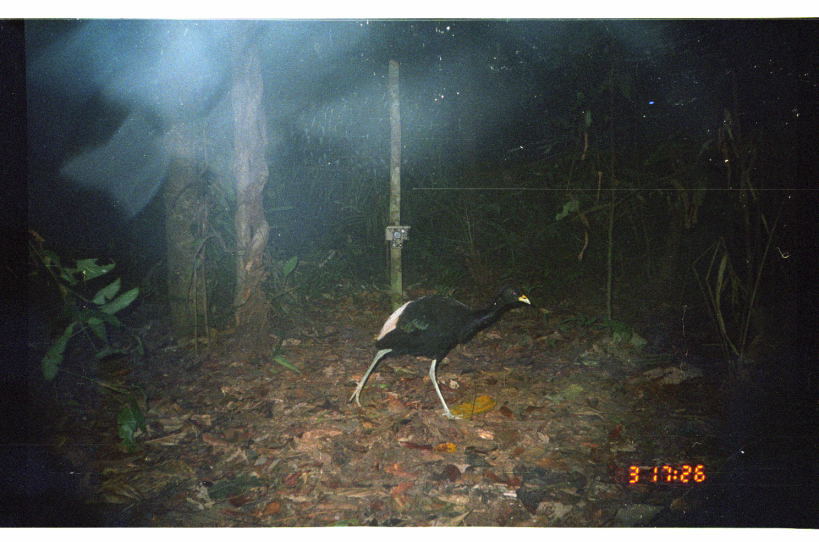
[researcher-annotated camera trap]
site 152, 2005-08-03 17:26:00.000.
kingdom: Animalia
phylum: Chordata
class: Aves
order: Gruiformes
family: Psophiidae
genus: Psophia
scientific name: Psophia leucoptera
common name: pale-winged trumpeter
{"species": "Psophia leucoptera (pale-winged trumpeter)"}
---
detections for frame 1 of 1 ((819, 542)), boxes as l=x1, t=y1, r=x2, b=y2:
psophia leucoptera: l=345, t=283, r=532, b=421